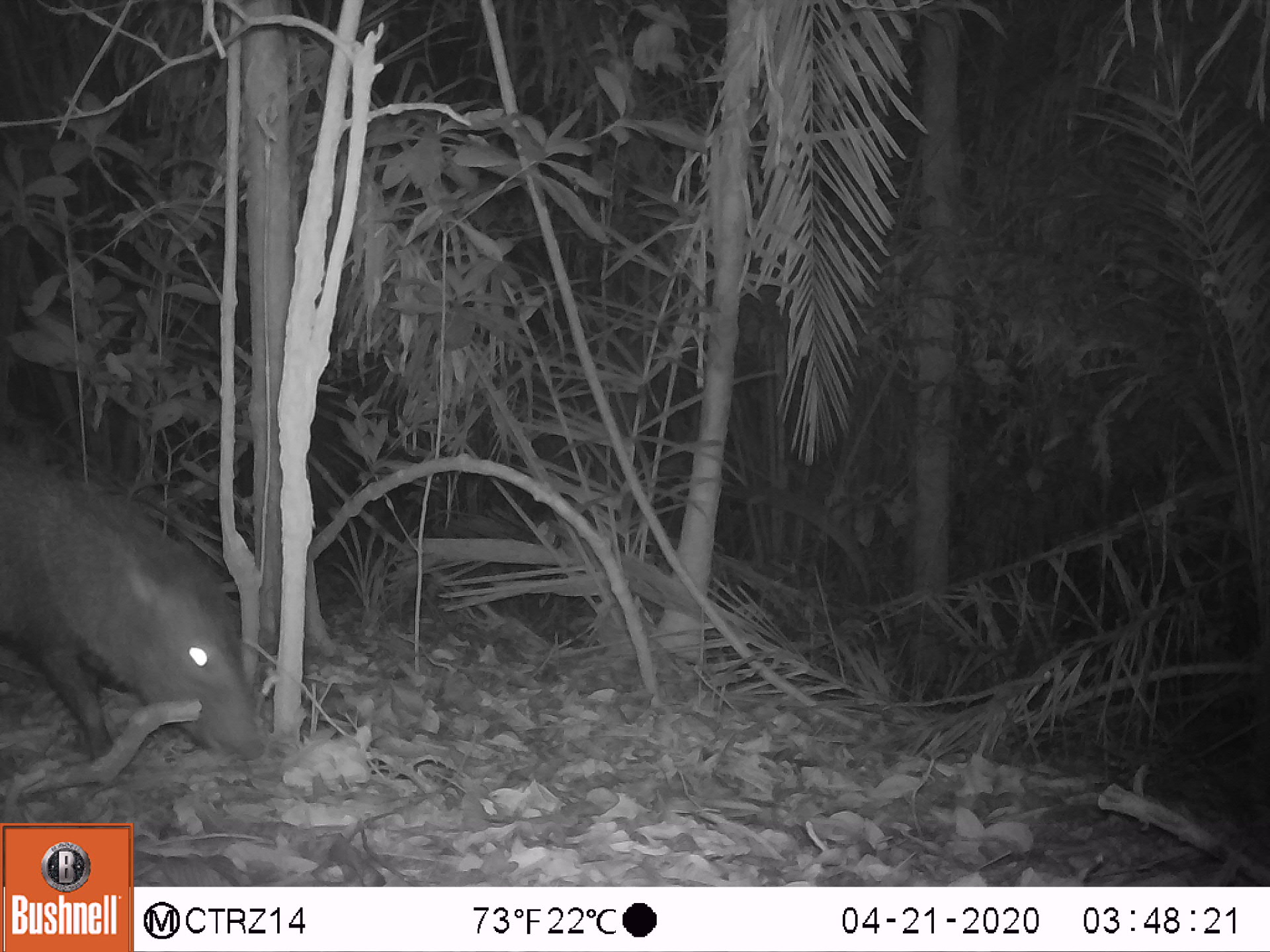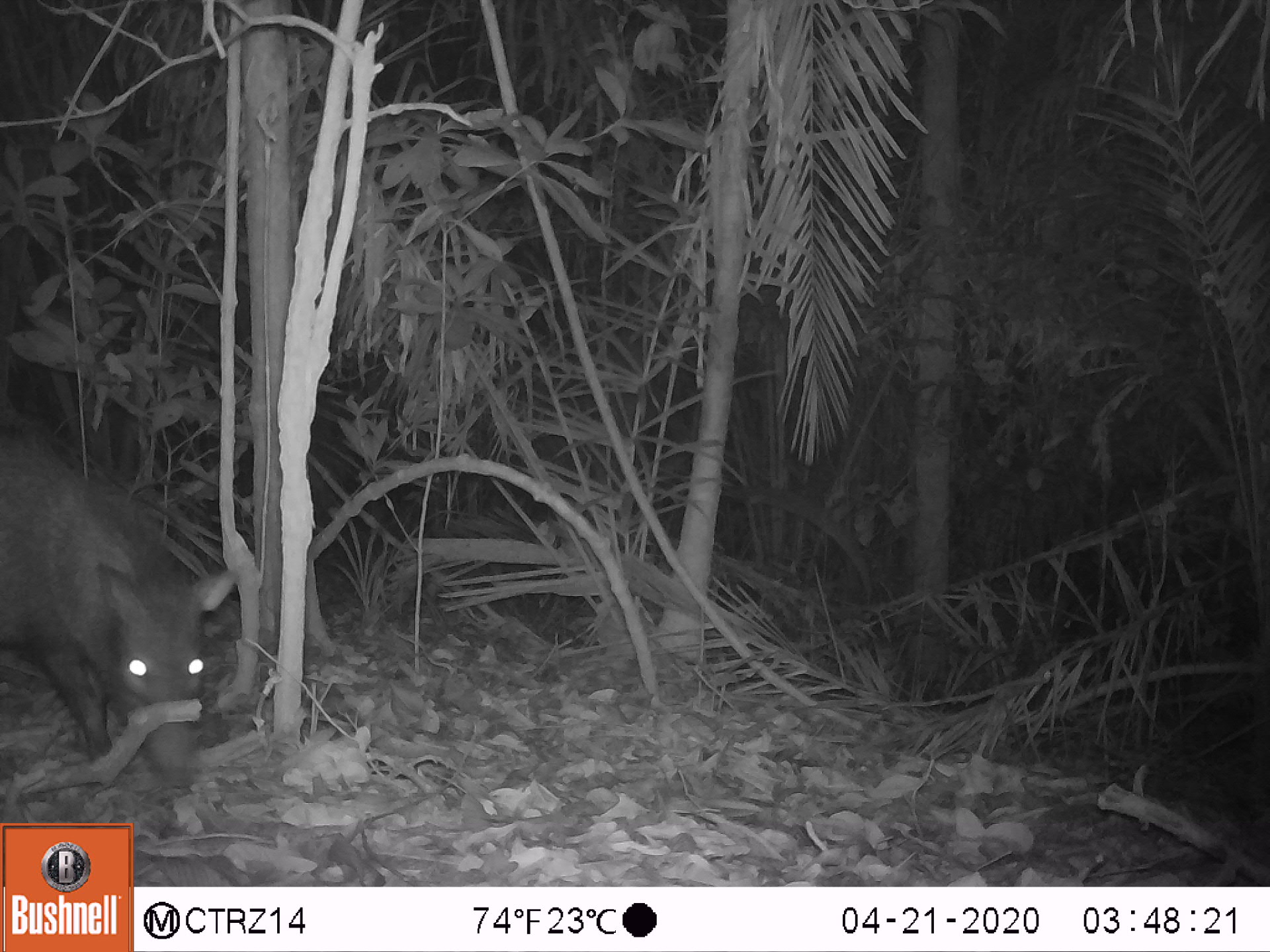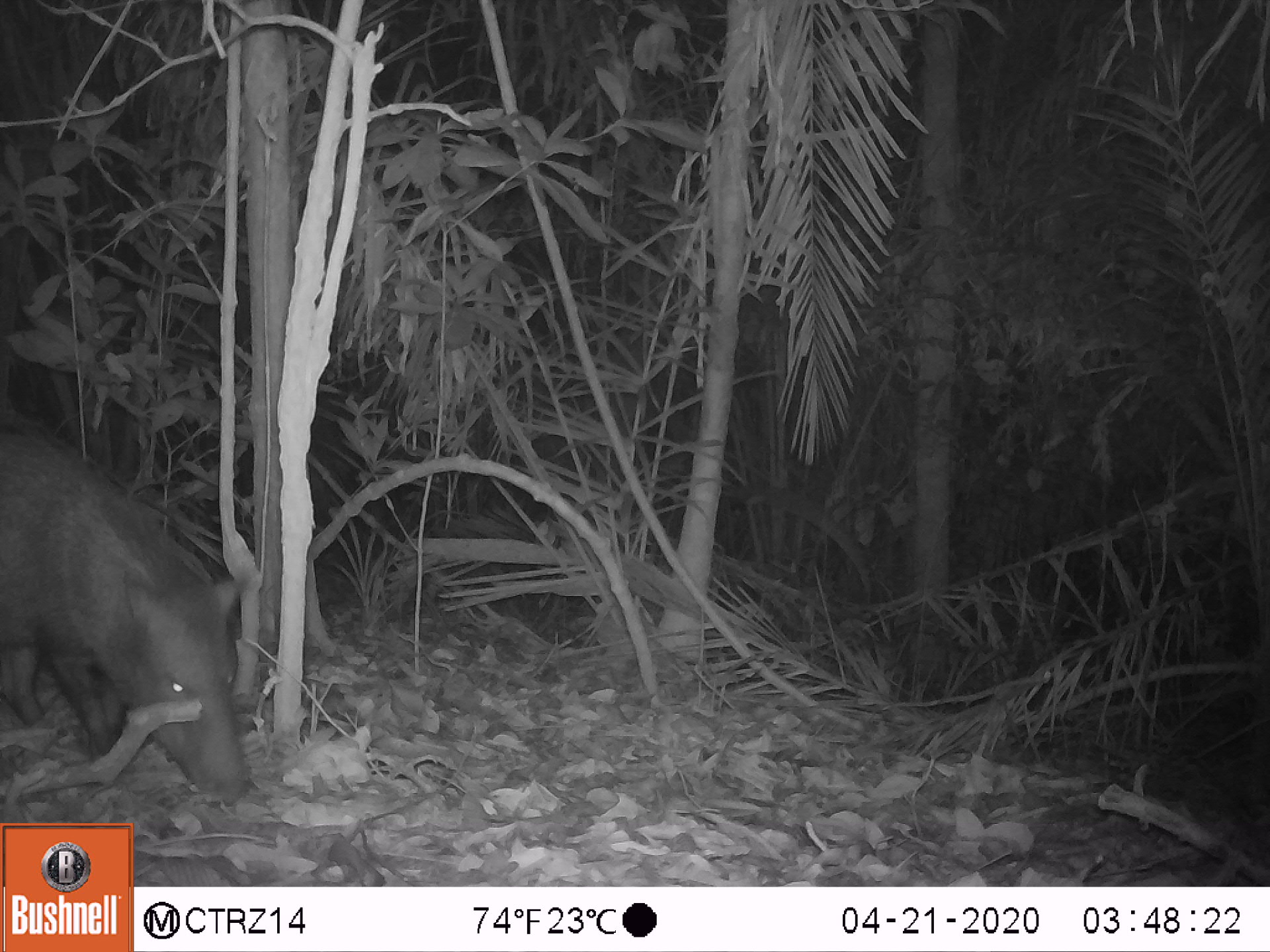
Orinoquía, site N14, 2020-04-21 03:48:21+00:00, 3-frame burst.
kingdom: Animalia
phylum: Chordata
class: Mammalia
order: Artiodactyla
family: Tayassuidae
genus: Pecari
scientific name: Pecari tajacu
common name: collared peccary